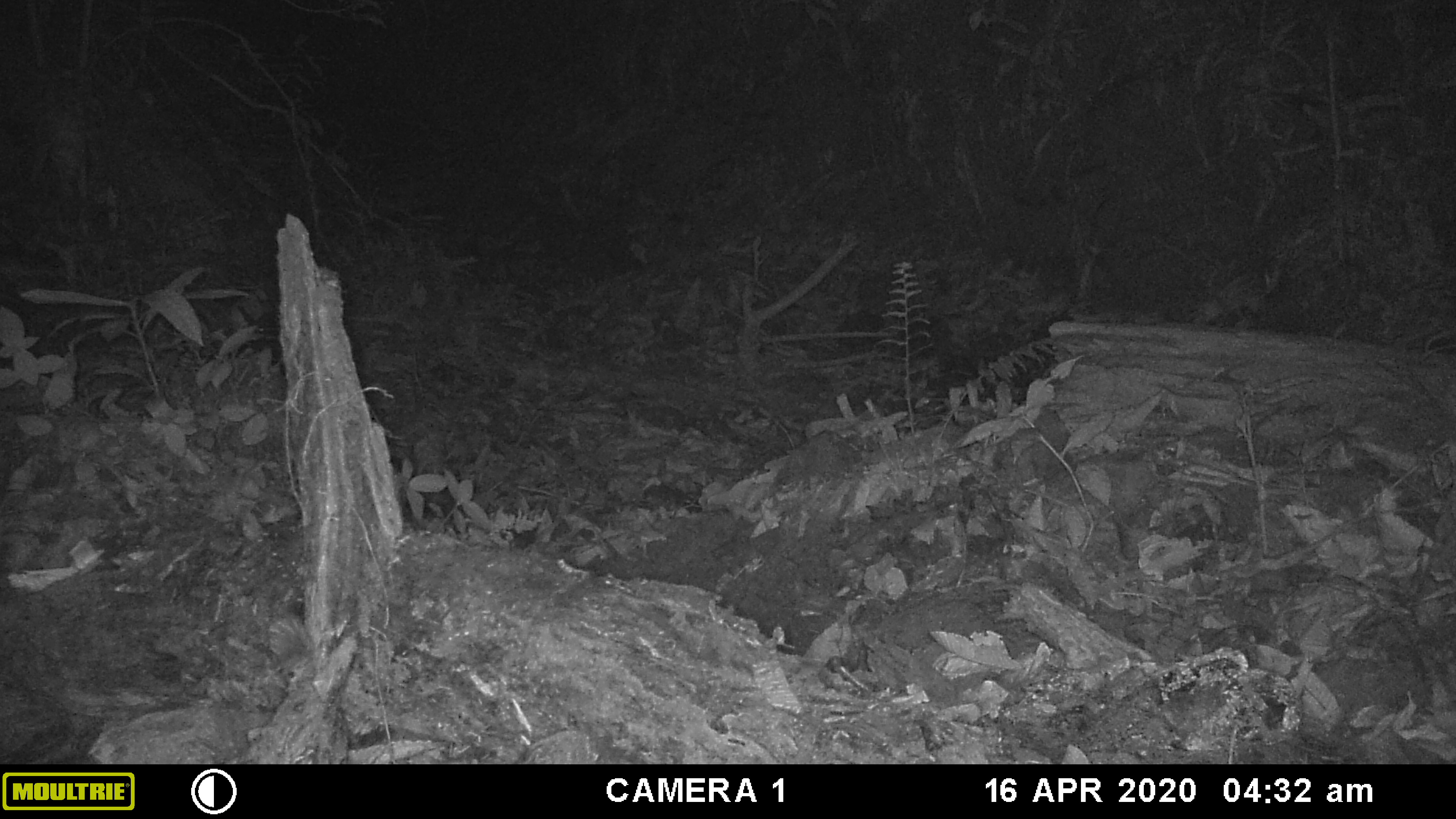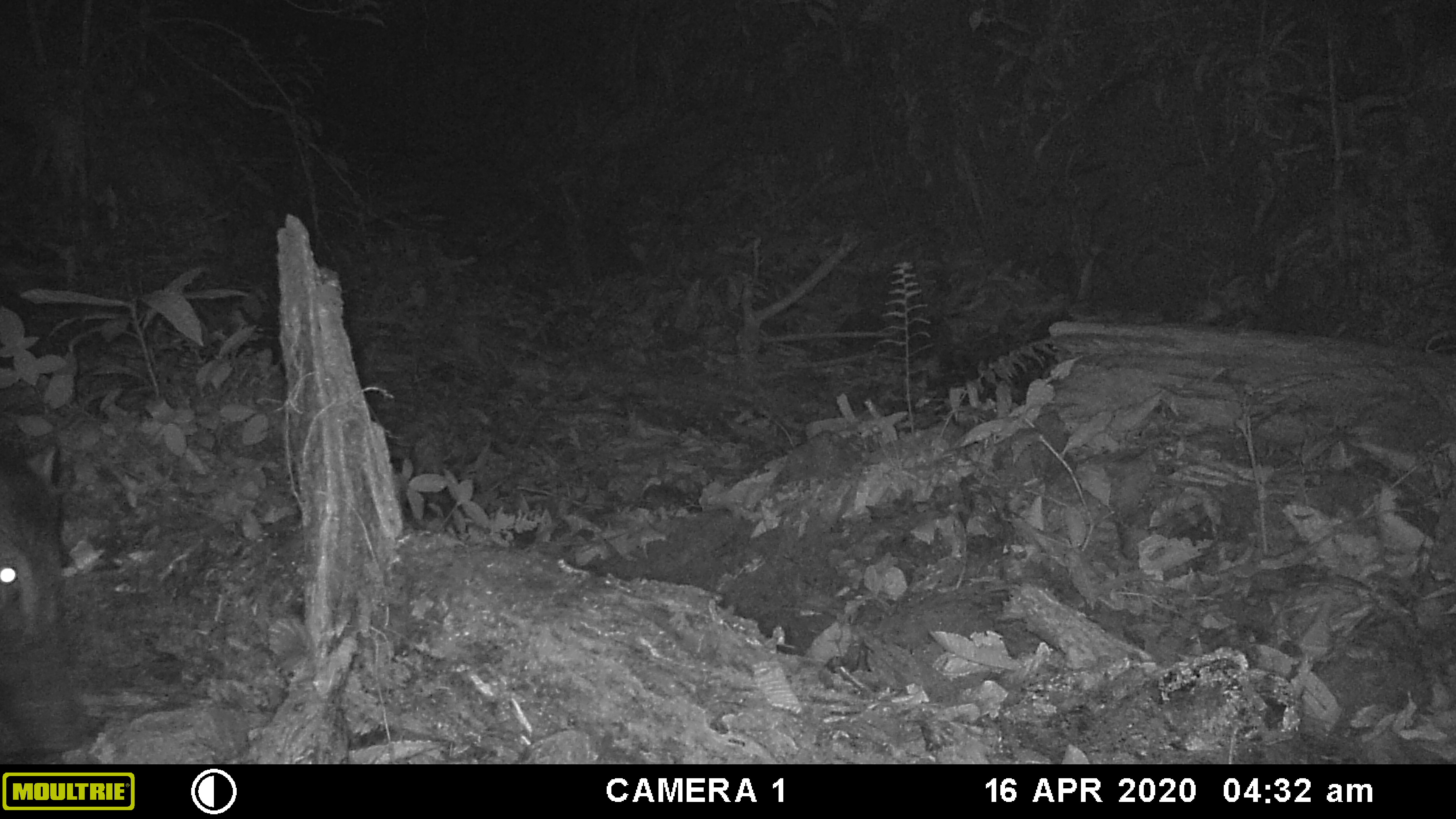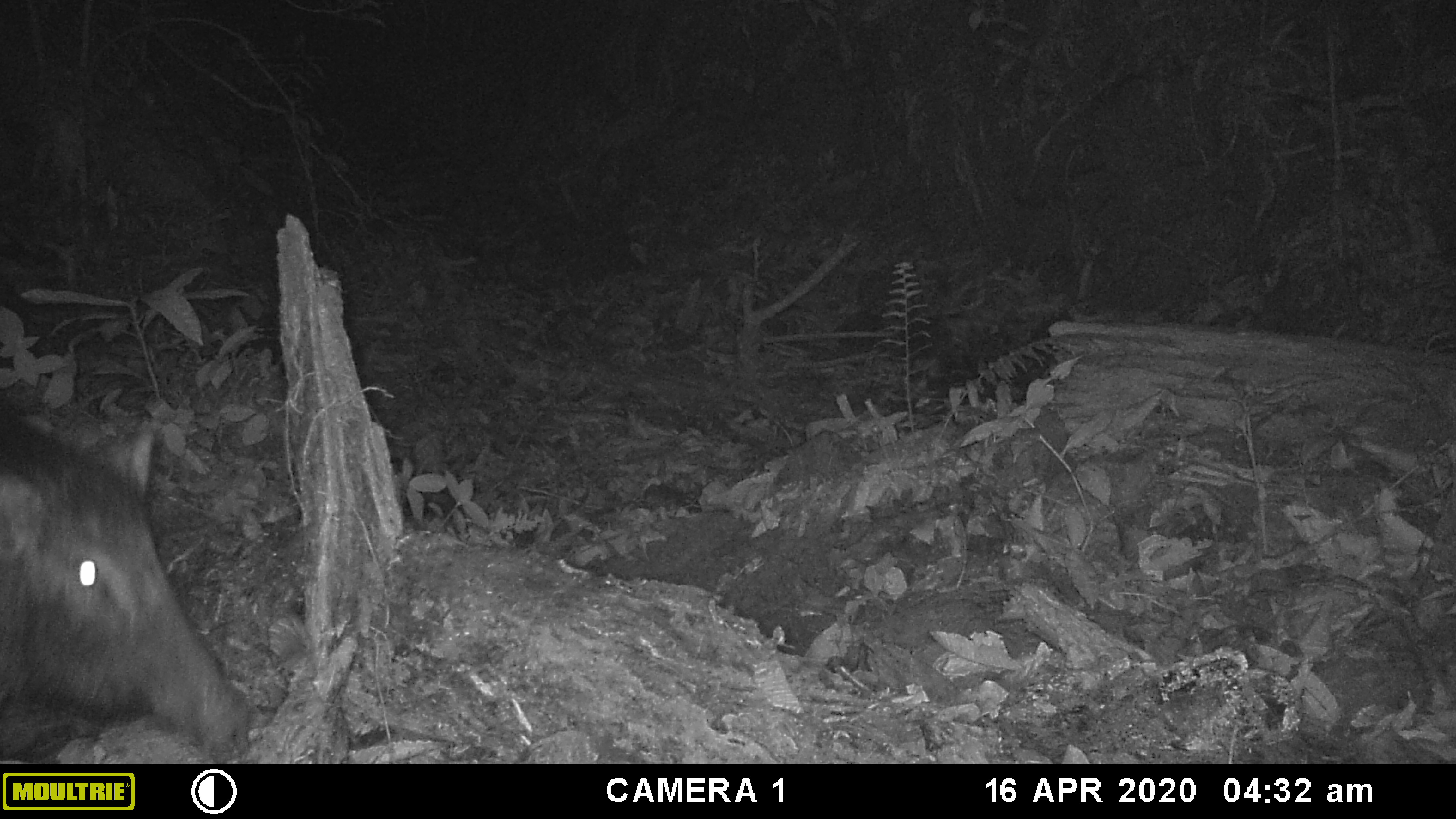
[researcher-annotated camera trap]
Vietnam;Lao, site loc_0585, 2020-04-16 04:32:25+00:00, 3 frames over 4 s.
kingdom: Animalia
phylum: Chordata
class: Mammalia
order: Artiodactyla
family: Suidae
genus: Sus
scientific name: Sus scrofa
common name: eurasian wild pig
Eurasian wild pig (Sus scrofa). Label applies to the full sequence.